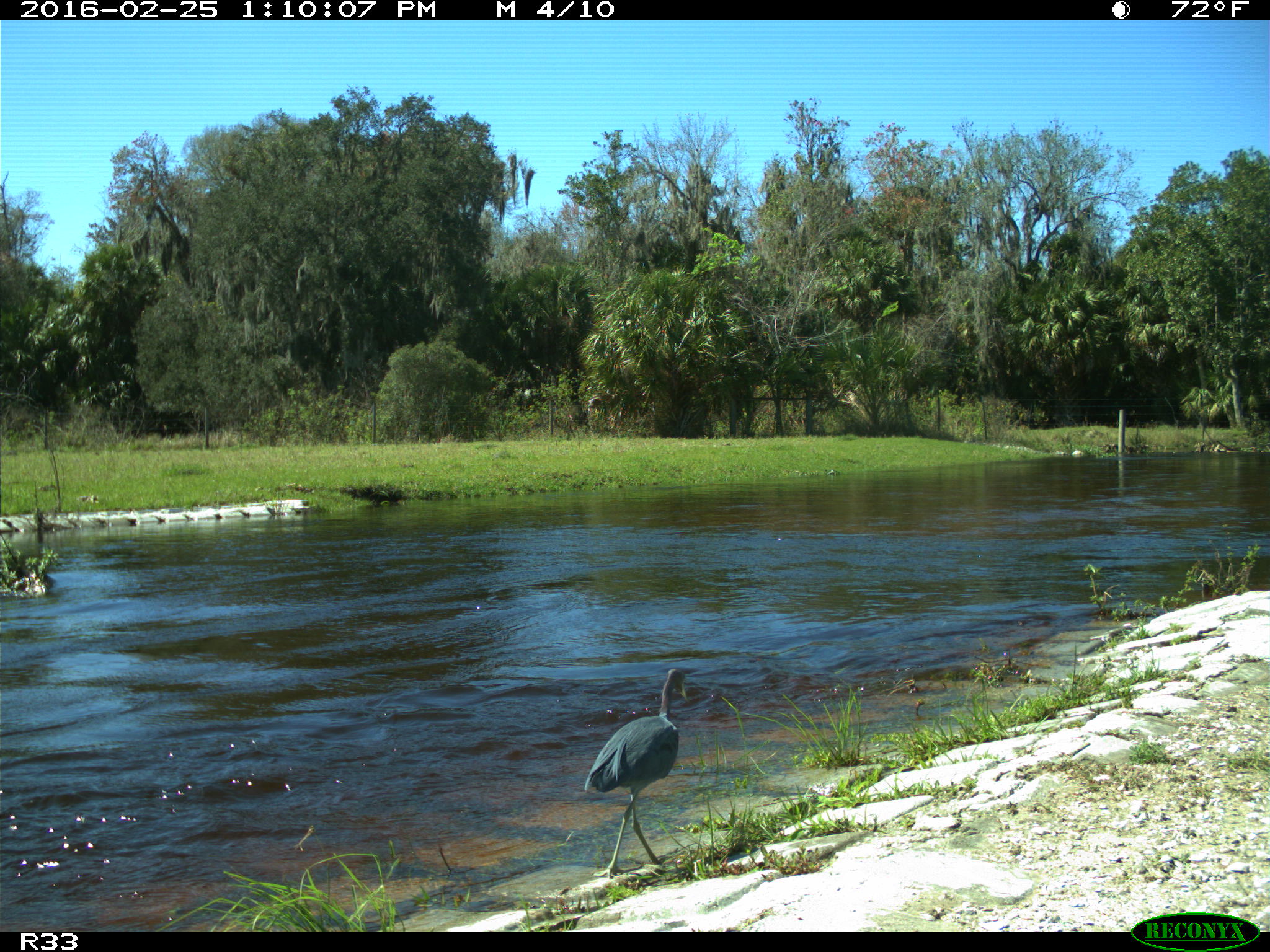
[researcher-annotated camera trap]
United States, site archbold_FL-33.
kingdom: Animalia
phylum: Chordata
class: Aves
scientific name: Aves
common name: birds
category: unidentified bird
Unidentified bird (birds) (Aves).